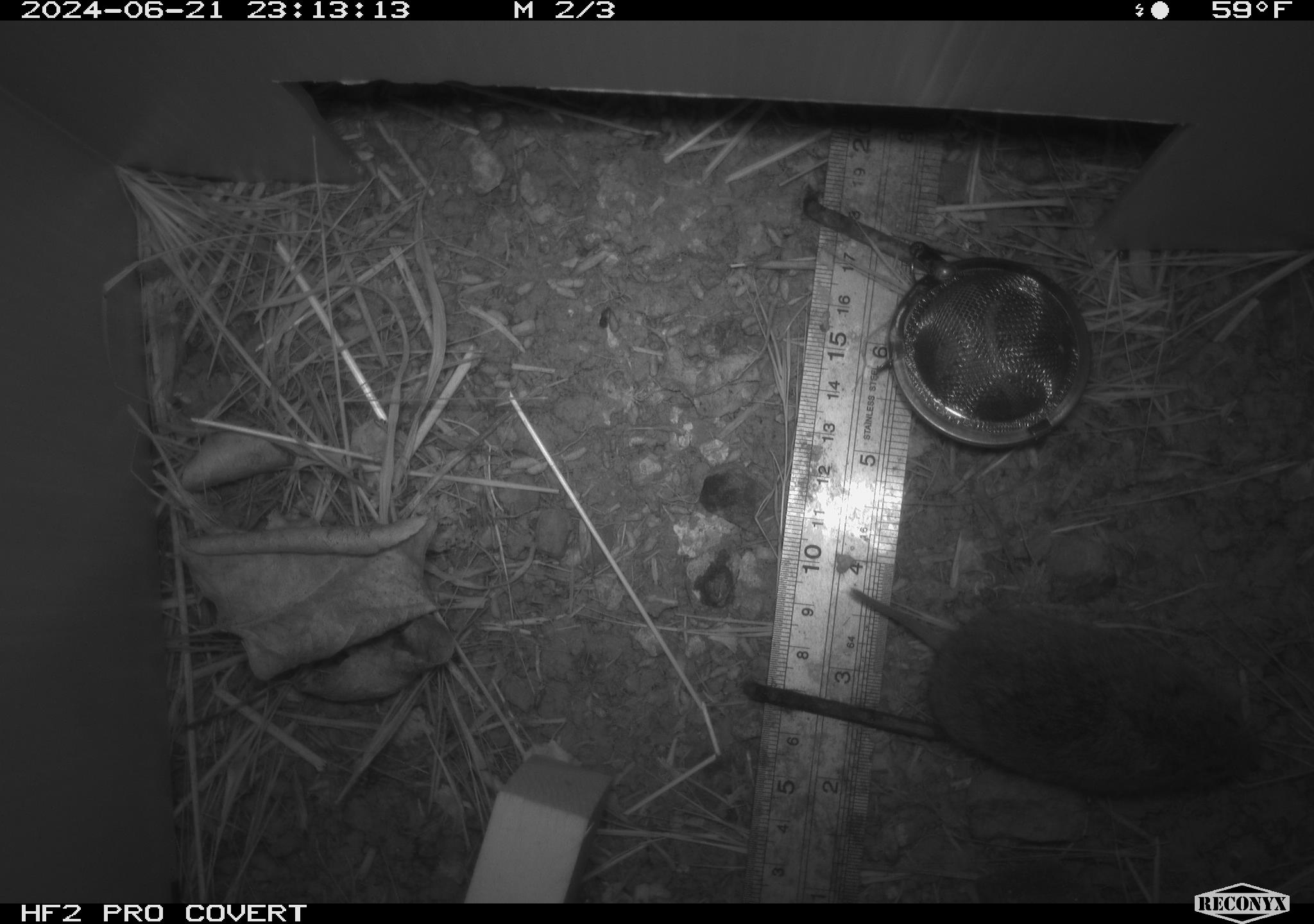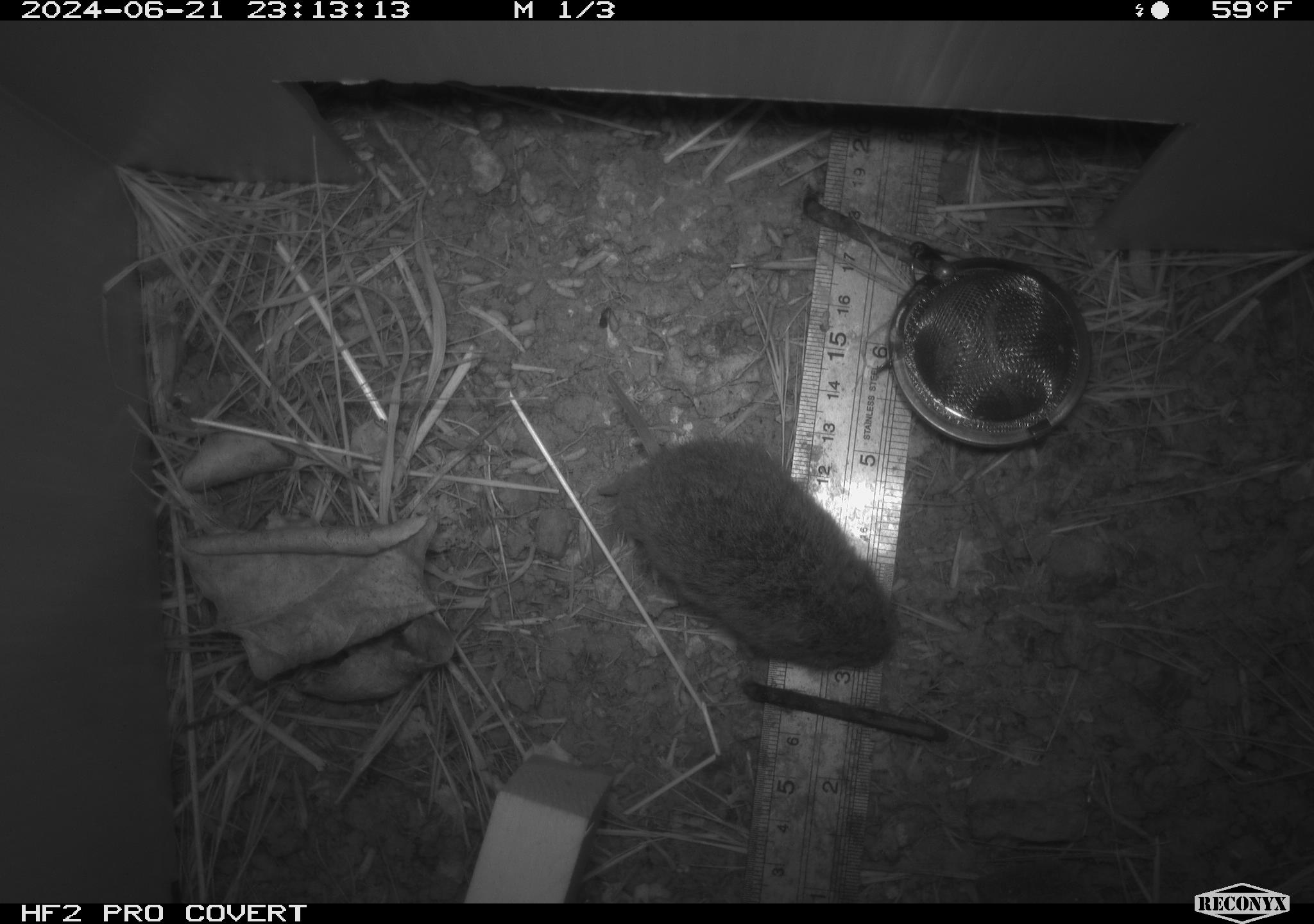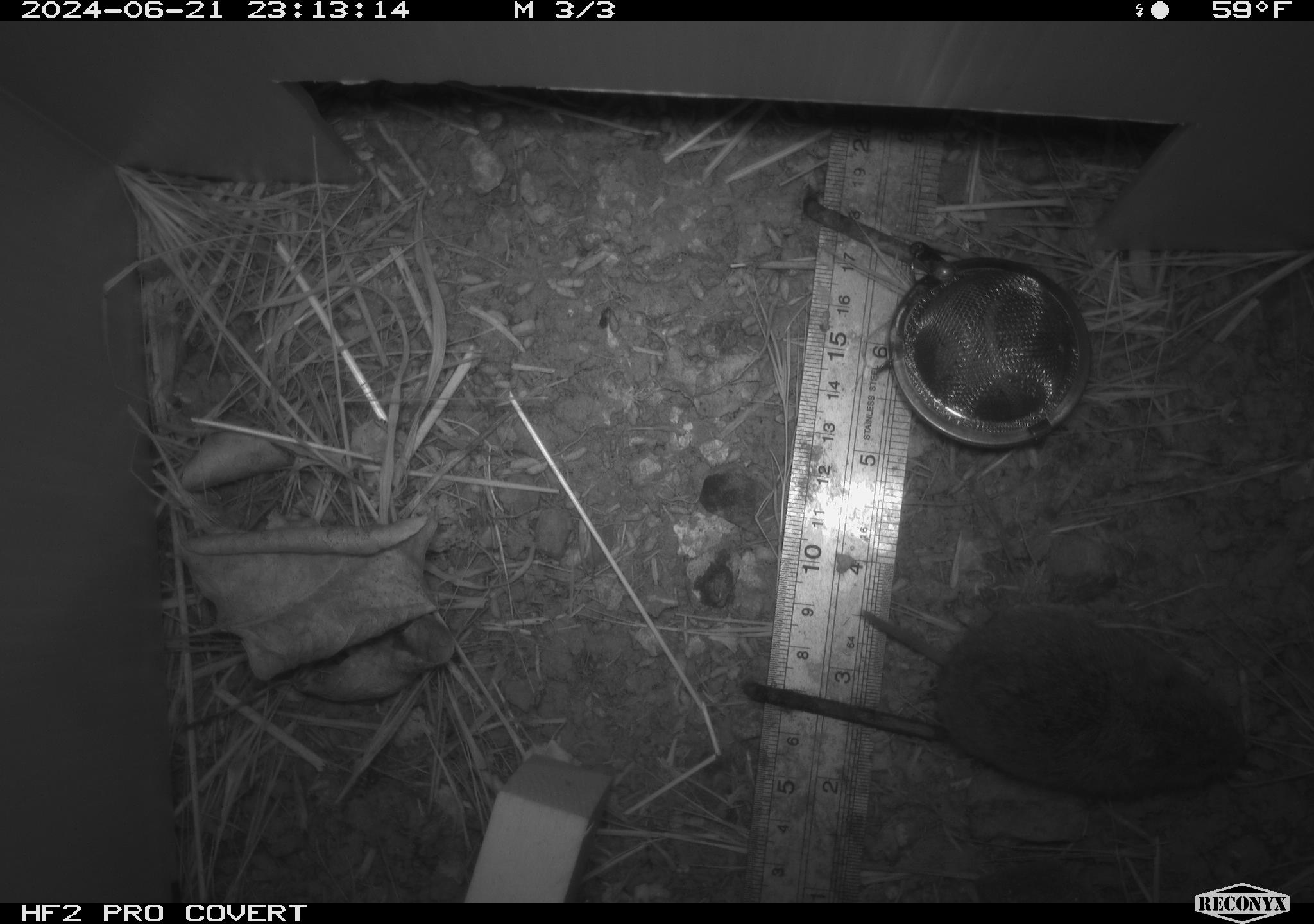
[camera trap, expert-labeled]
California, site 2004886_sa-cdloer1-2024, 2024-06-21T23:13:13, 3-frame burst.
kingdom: Animalia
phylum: Chordata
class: Mammalia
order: Rodentia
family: Cricetidae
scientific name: Arvicolinae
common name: voles, lemmings, and muskrats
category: arvicolinae subfamily